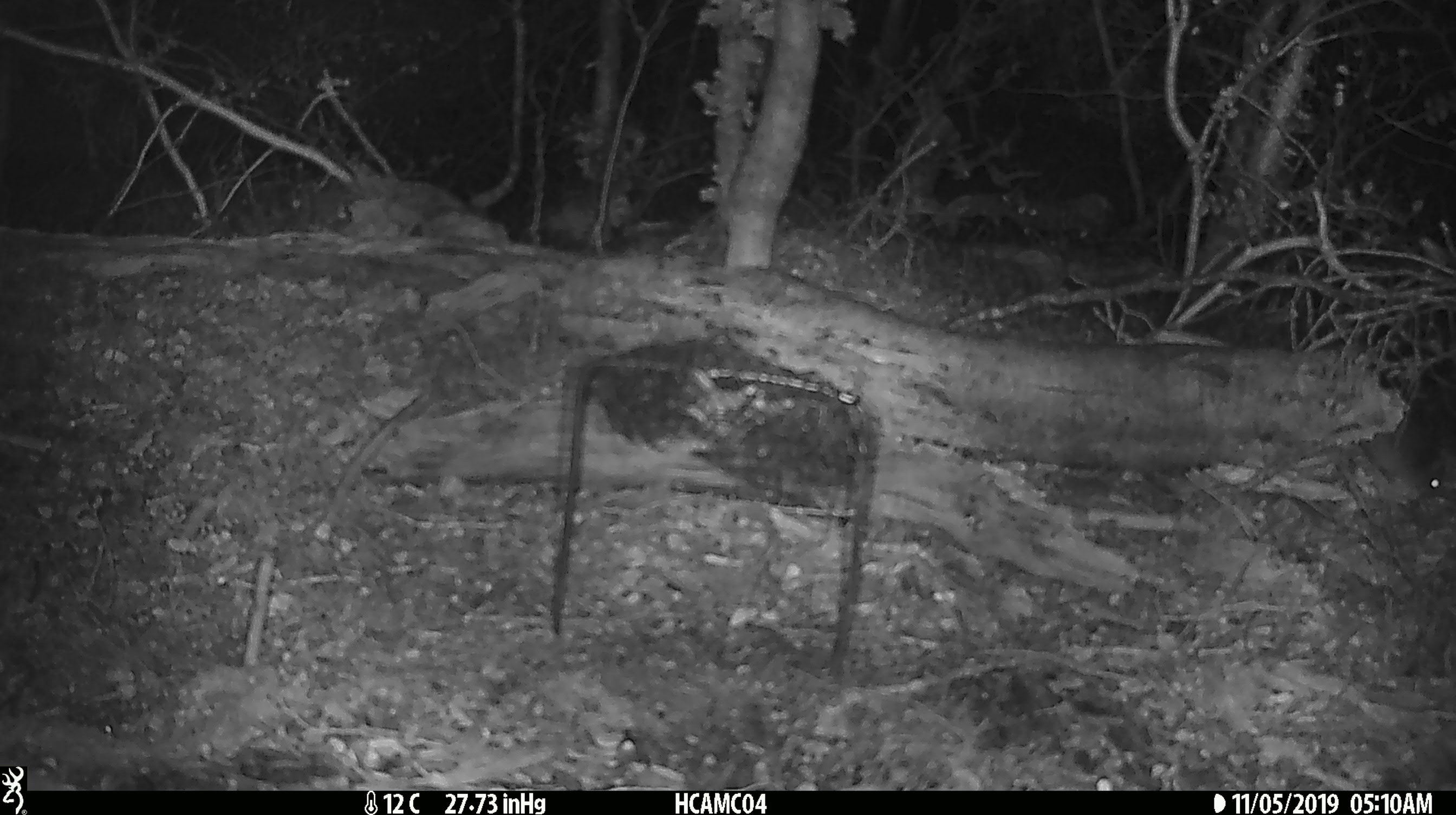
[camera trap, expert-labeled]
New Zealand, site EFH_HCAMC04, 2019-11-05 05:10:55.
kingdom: Animalia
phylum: Chordata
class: Mammalia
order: Rodentia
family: Muridae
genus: Mus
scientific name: Mus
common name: mouse